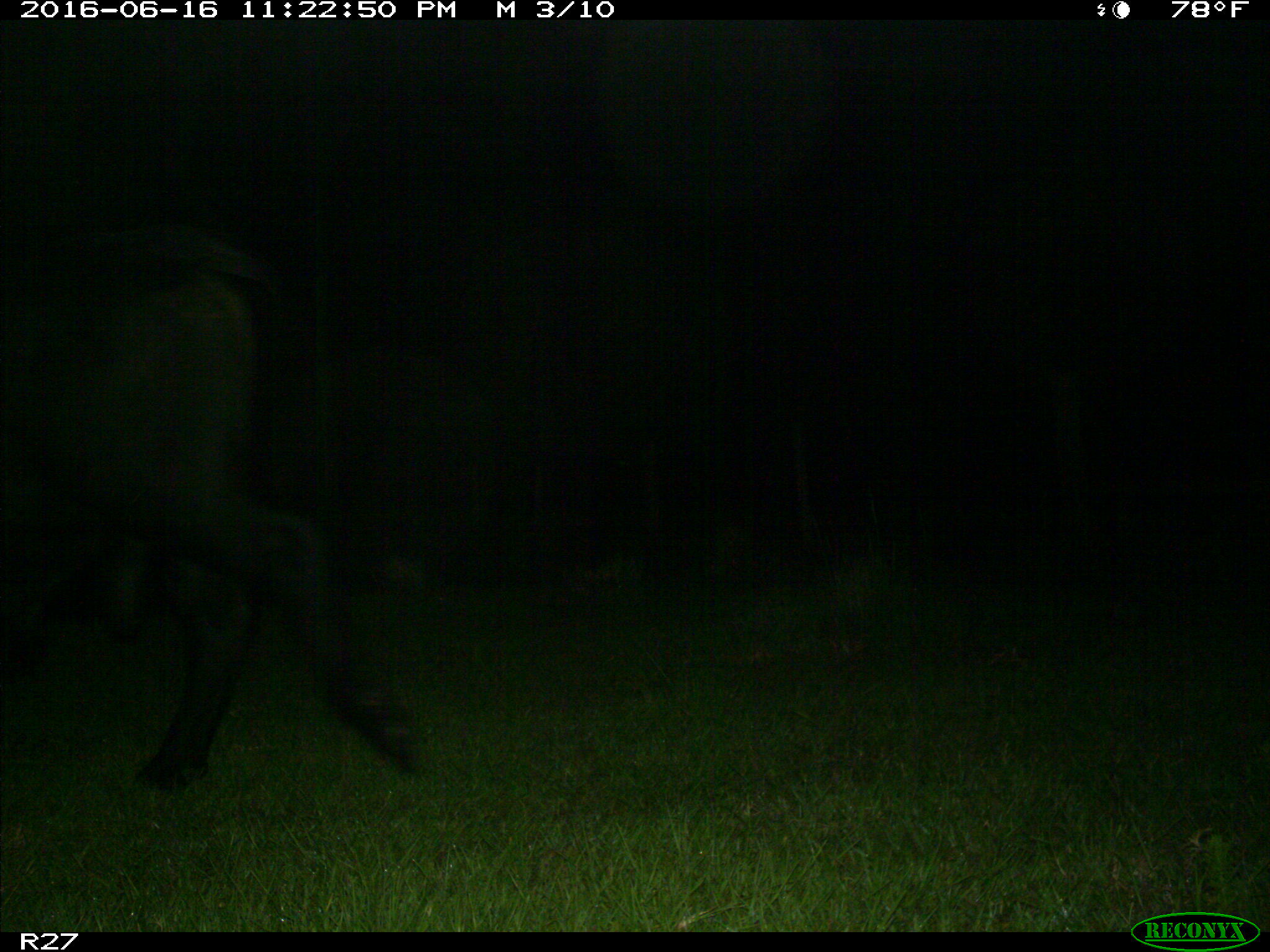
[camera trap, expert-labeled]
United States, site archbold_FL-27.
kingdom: Animalia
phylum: Chordata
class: Mammalia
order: Artiodactyla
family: Bovidae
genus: Bos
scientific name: Bos taurus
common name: domestic cow